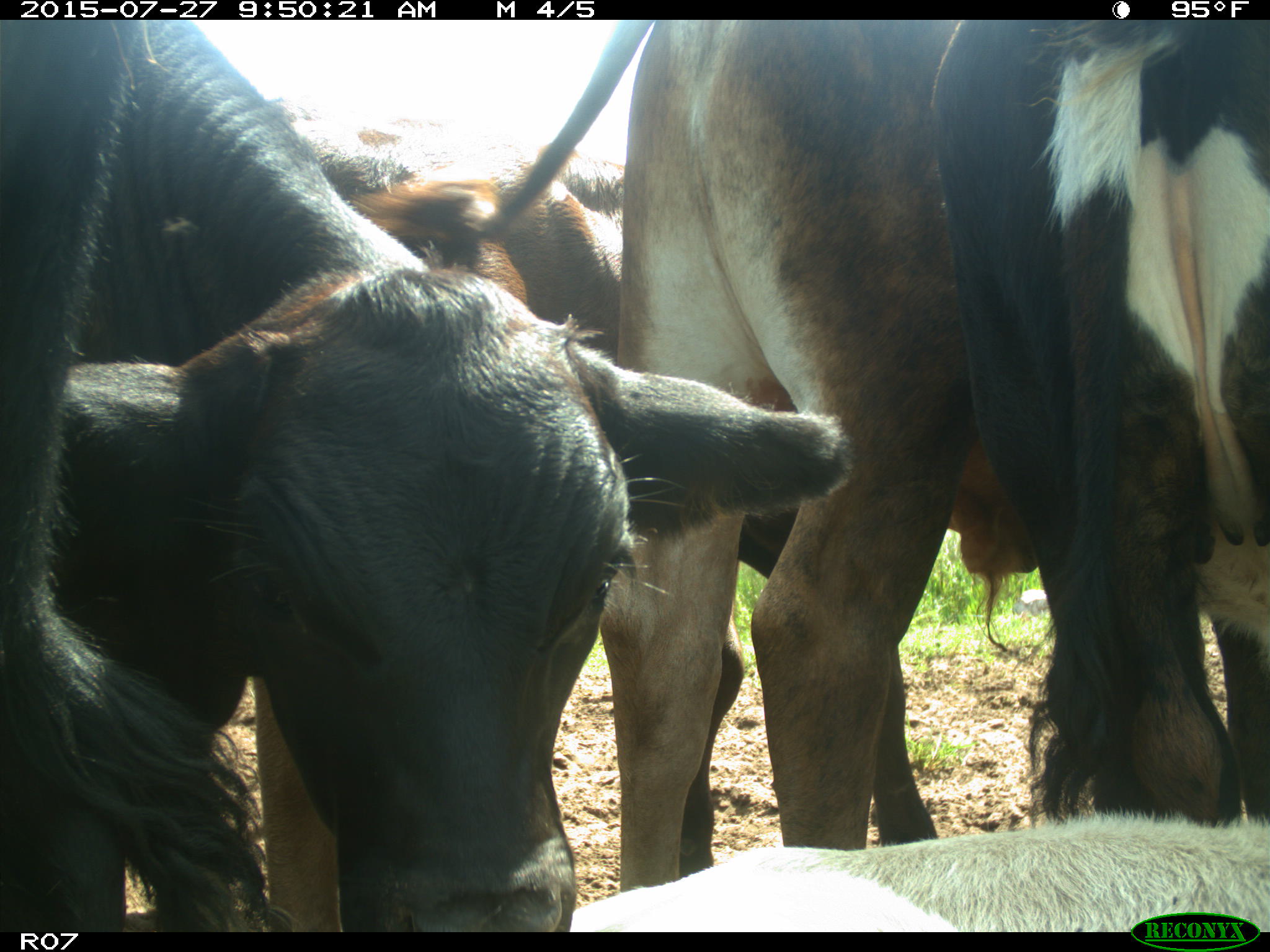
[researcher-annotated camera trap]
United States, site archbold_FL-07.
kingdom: Animalia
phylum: Chordata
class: Mammalia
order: Artiodactyla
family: Bovidae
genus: Bos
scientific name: Bos taurus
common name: domestic cow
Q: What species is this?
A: Bos taurus (domestic cow).